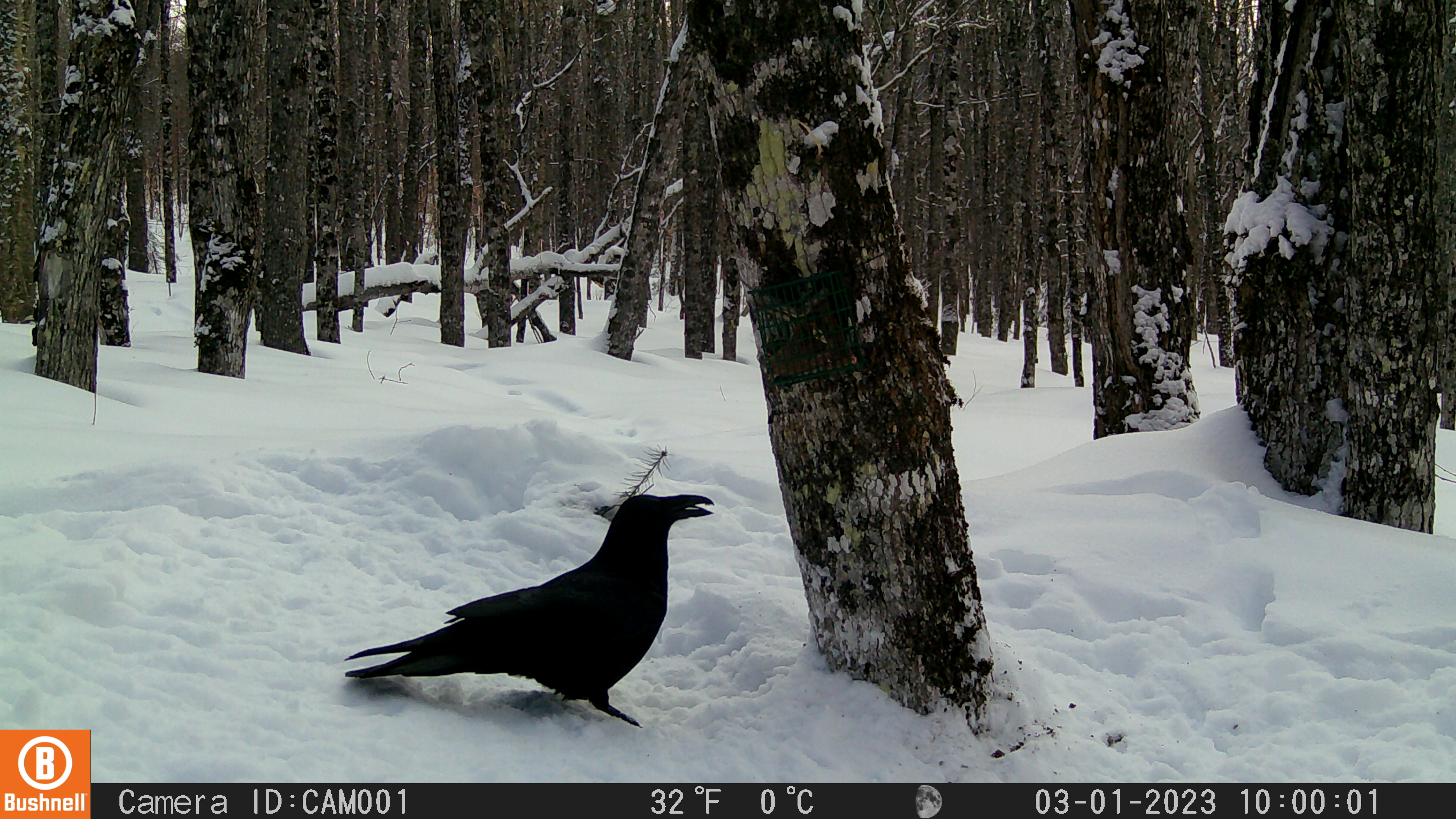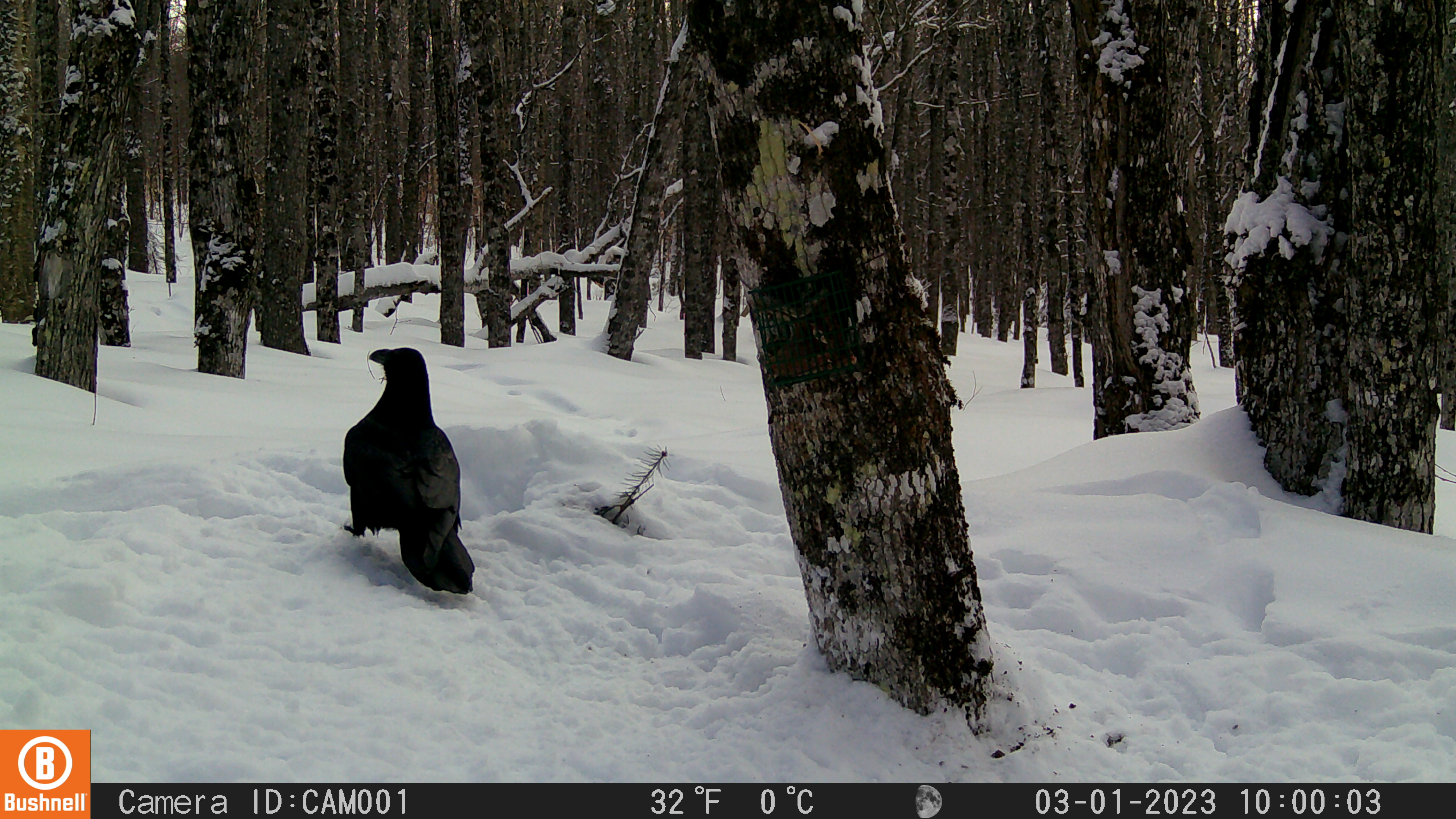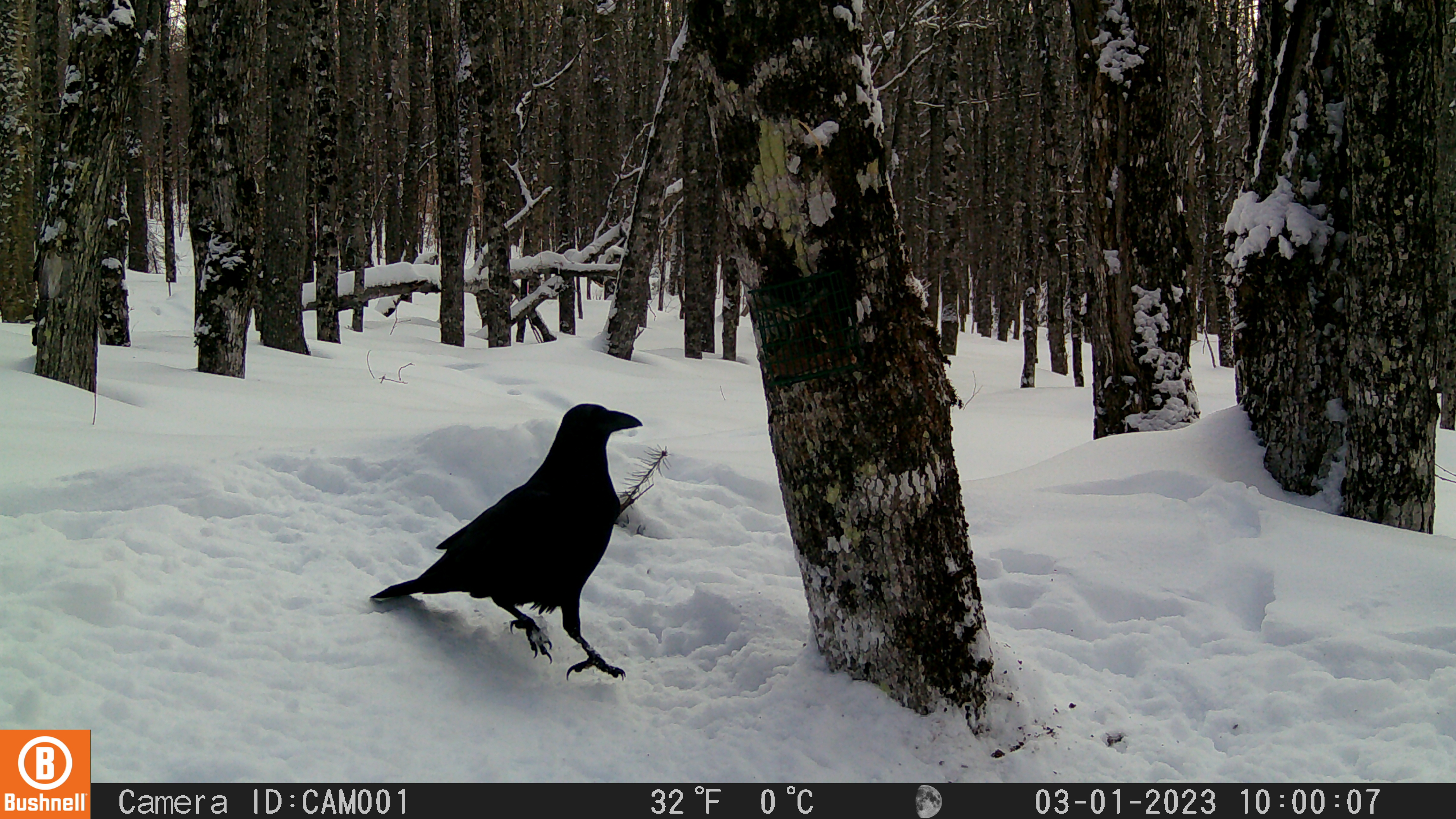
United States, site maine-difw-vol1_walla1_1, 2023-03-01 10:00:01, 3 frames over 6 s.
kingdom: Animalia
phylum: Chordata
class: Aves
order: Passeriformes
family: Corvidae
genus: Corvus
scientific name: Corvus corax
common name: common raven